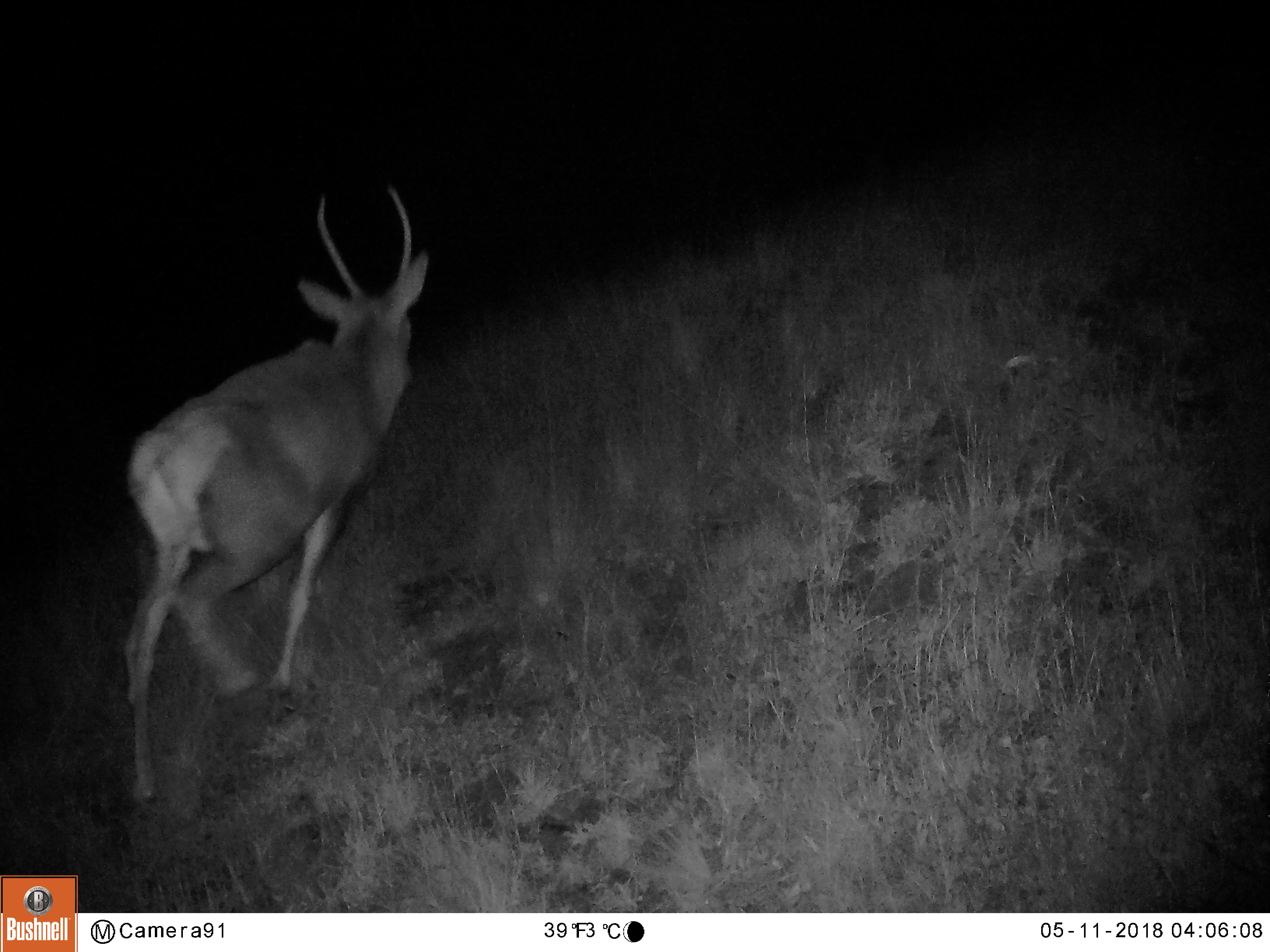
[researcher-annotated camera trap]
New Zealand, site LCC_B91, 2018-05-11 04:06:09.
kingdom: Animalia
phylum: Chordata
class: Mammalia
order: Artiodactyla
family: Cervidae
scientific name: Cervidae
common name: deer